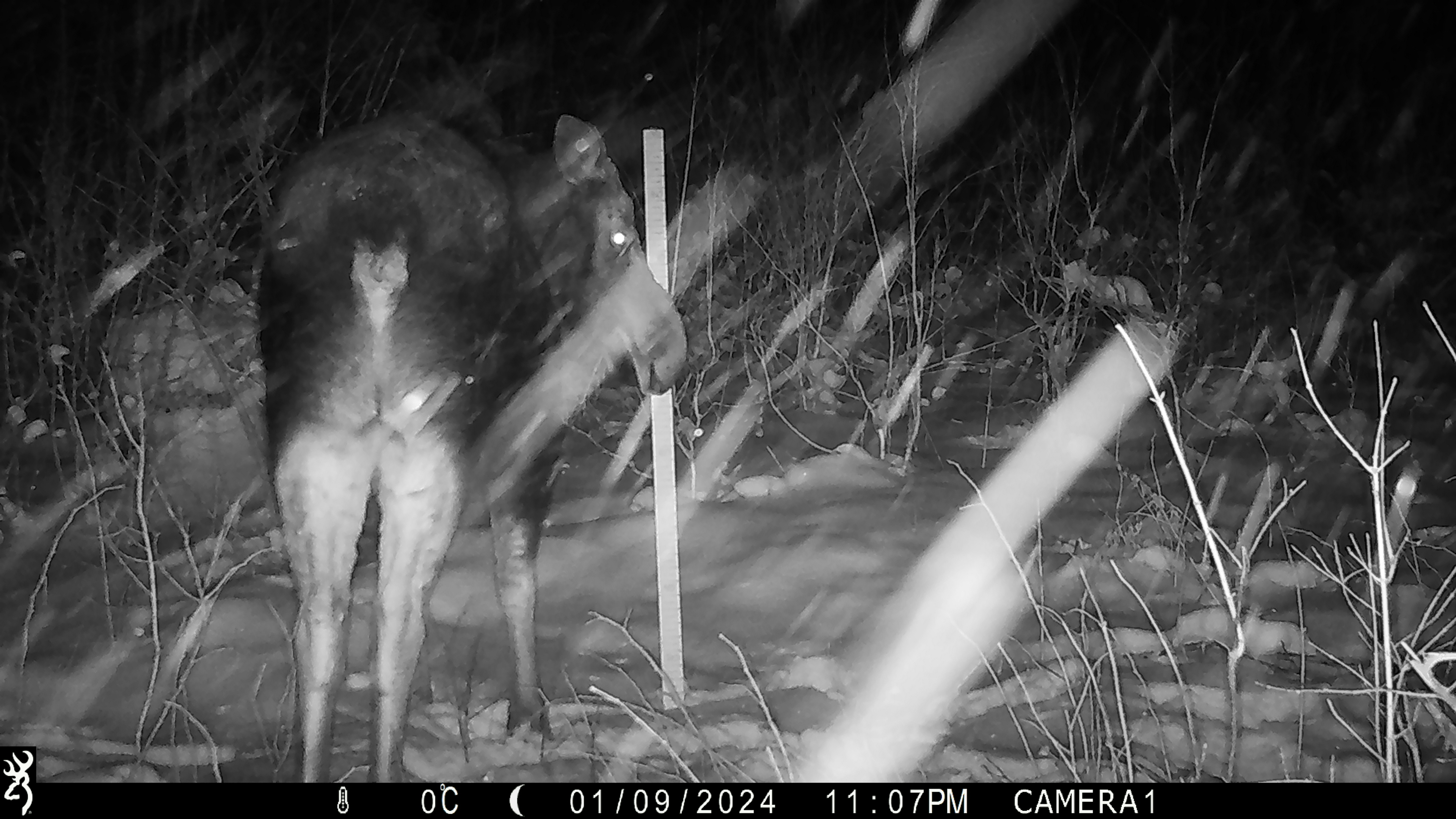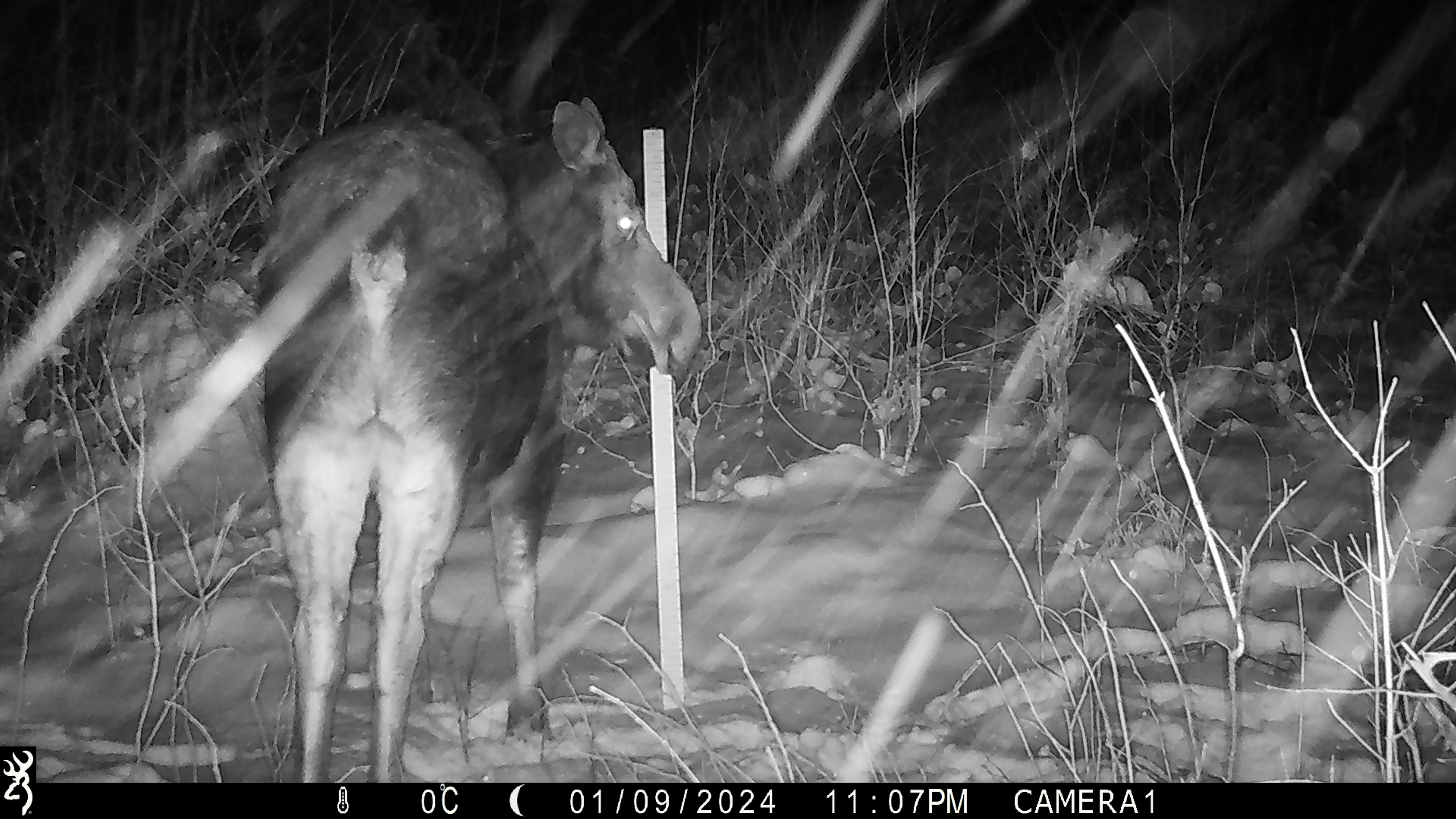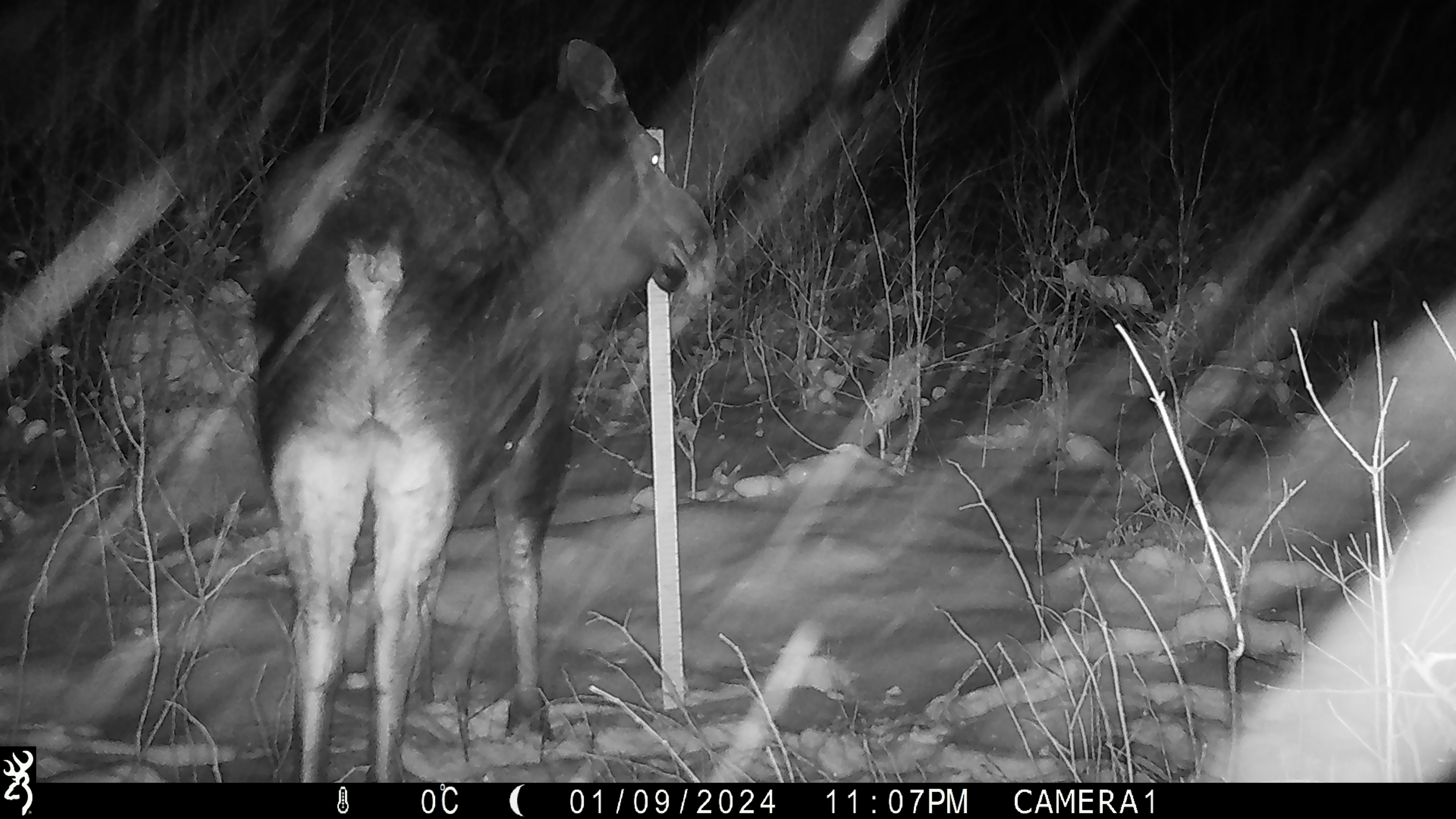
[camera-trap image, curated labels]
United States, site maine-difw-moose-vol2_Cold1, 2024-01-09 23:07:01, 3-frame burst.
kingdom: Animalia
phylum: Chordata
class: Mammalia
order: Artiodactyla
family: Cervidae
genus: Alces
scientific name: Alces alces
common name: moose